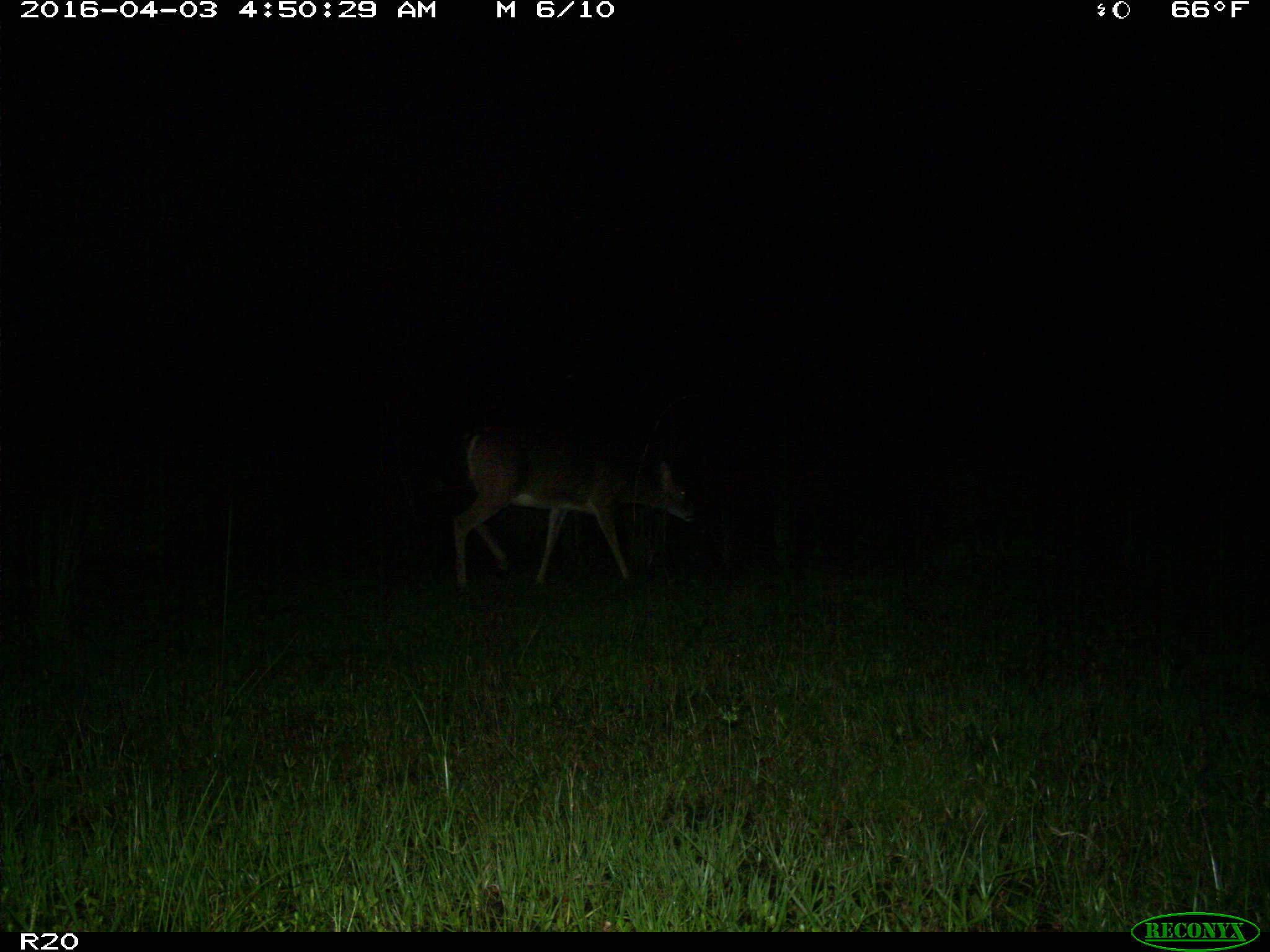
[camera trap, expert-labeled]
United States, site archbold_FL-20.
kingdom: Animalia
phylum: Chordata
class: Mammalia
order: Artiodactyla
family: Cervidae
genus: Odocoileus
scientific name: Odocoileus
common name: deer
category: unidentified deer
Unidentified deer (deer) (Odocoileus).